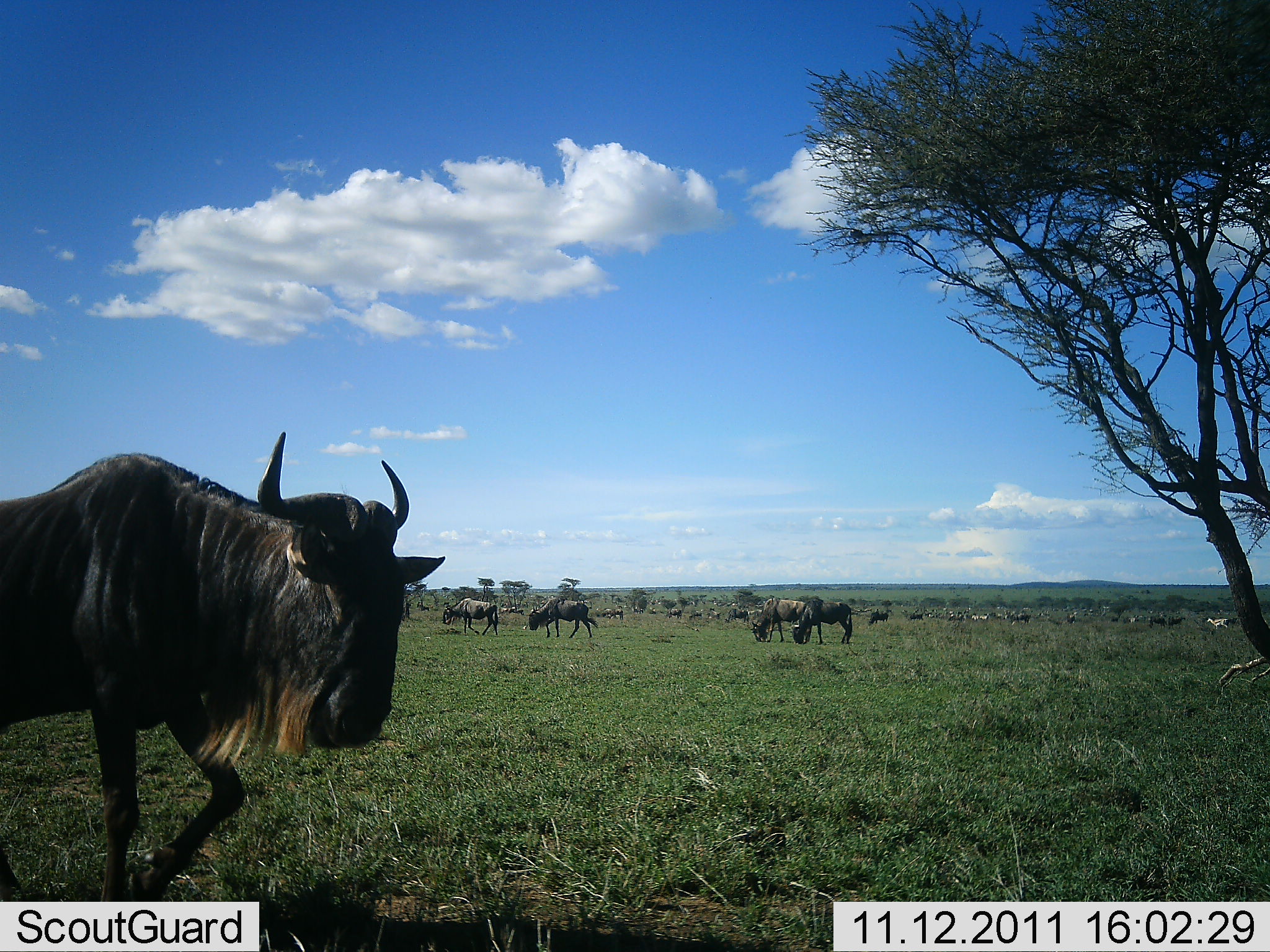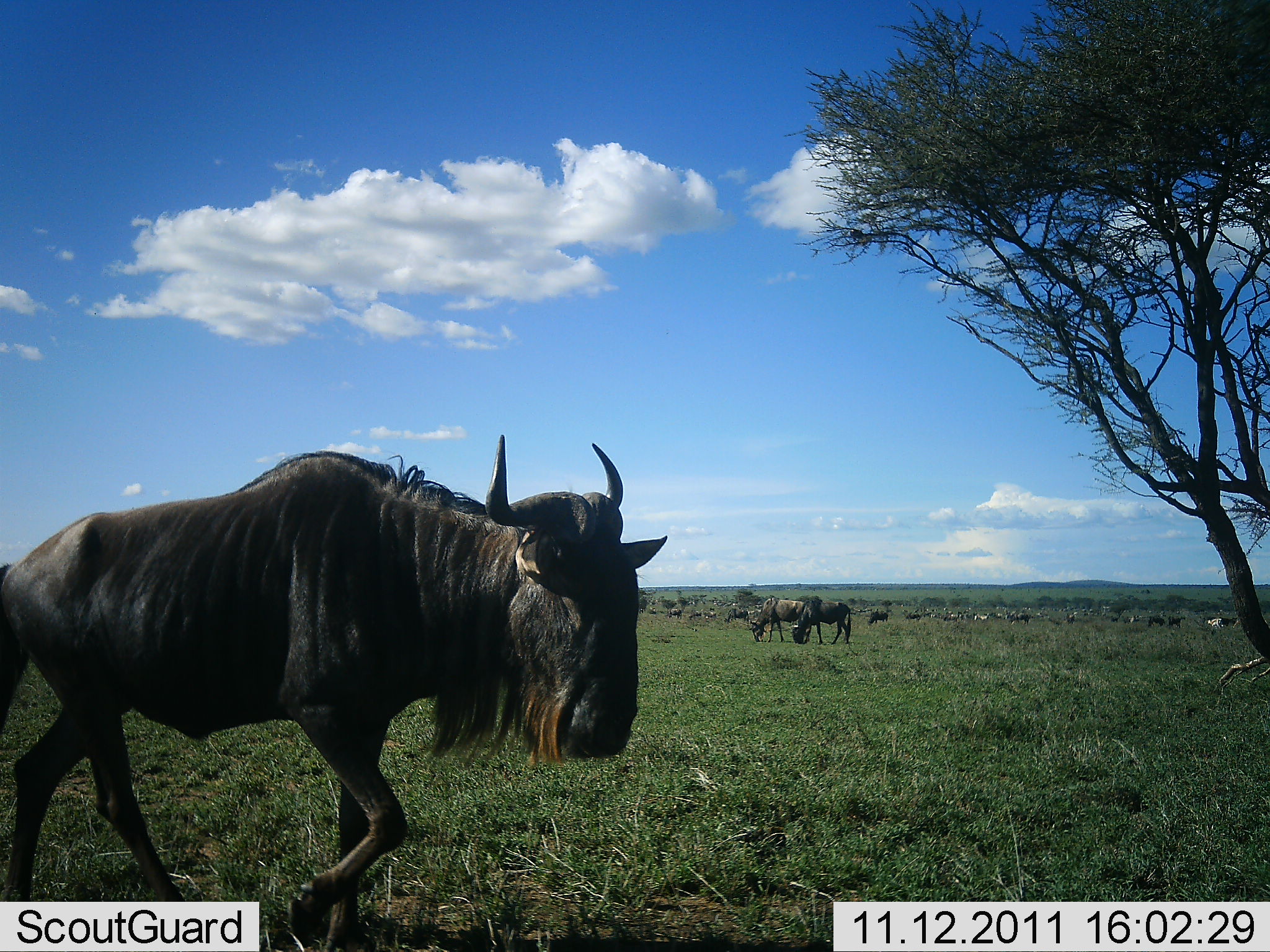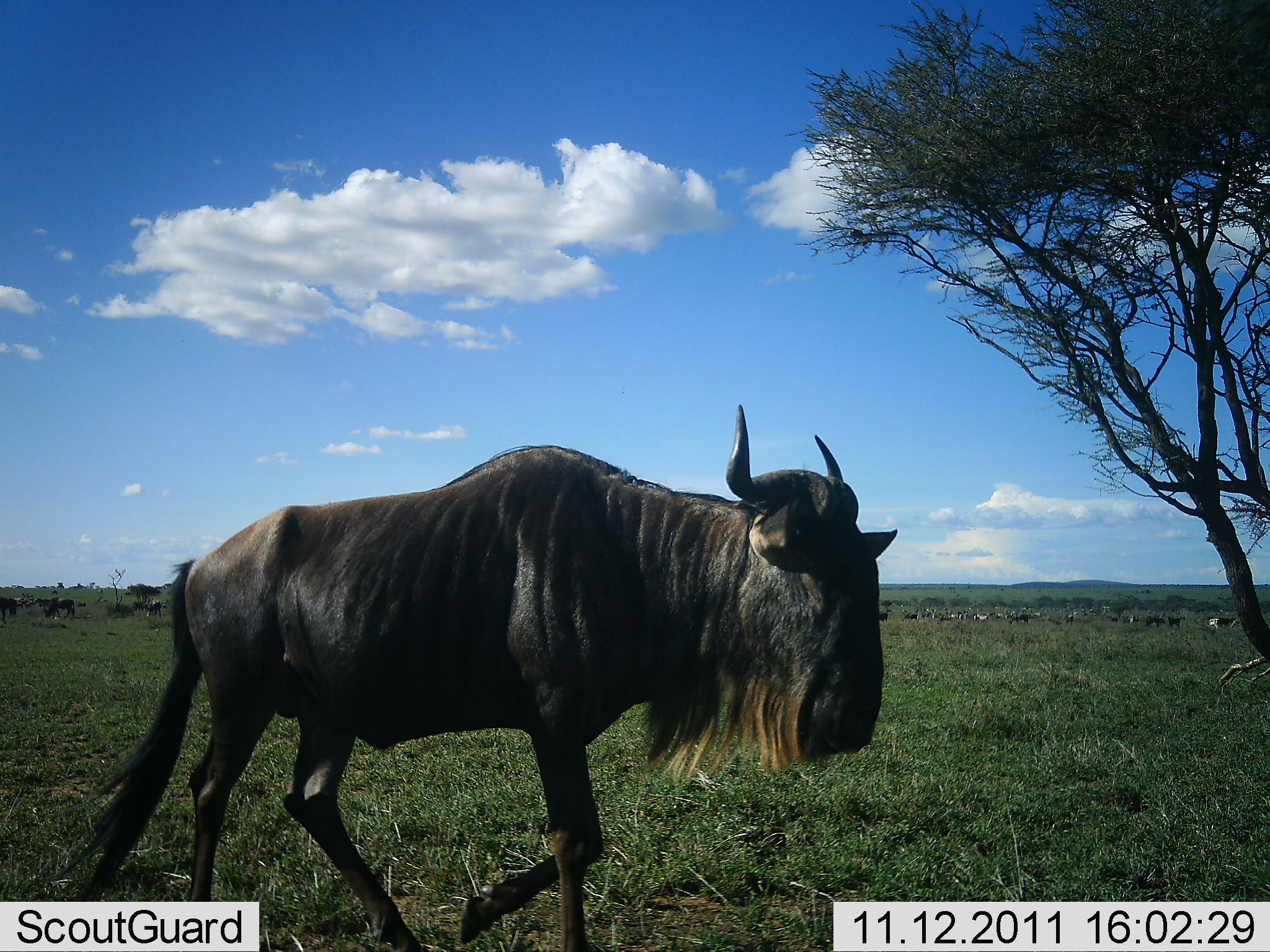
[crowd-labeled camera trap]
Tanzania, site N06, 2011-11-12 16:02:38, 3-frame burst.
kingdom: Animalia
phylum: Chordata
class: Mammalia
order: Artiodactyla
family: Bovidae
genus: Connochaetes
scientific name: Connochaetes taurinus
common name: blue wildebeest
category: wildebeest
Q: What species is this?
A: Wildebeest (blue wildebeest) (Connochaetes taurinus).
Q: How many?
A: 11-50.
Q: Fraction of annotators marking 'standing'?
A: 46%.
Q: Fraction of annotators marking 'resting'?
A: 0%.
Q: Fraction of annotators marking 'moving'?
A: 77%.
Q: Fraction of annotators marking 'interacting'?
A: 0%.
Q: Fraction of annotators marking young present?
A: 0%.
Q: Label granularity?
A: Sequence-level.